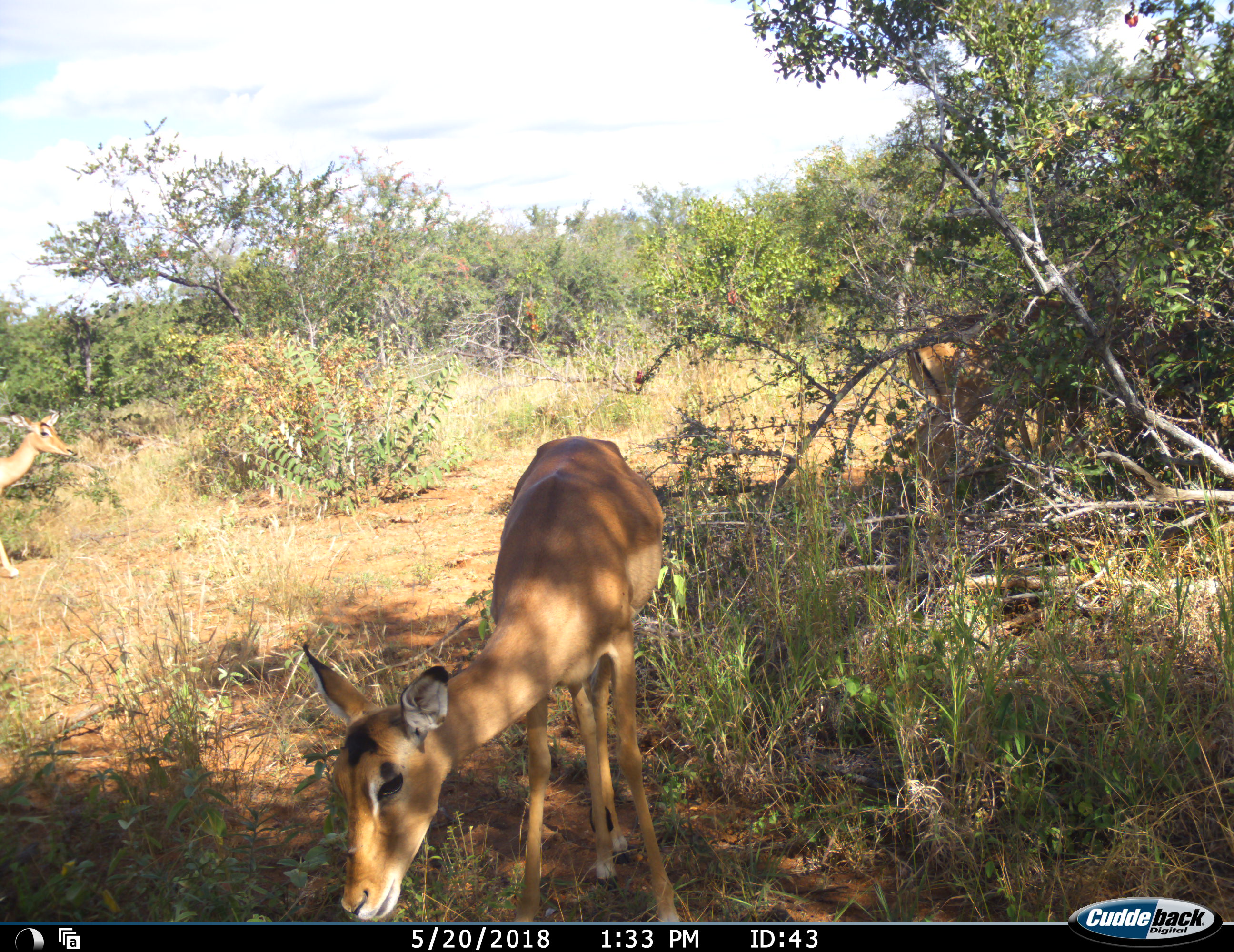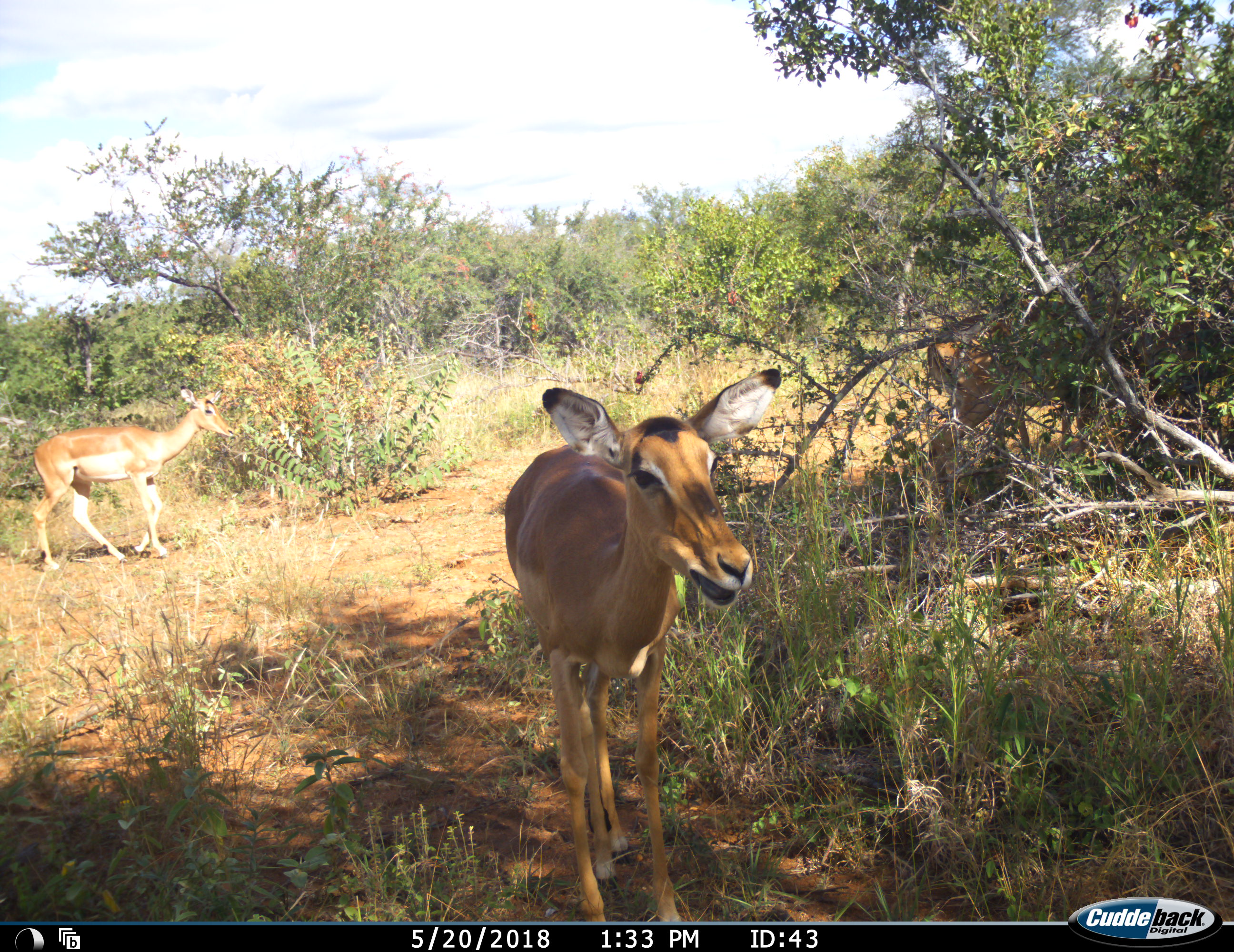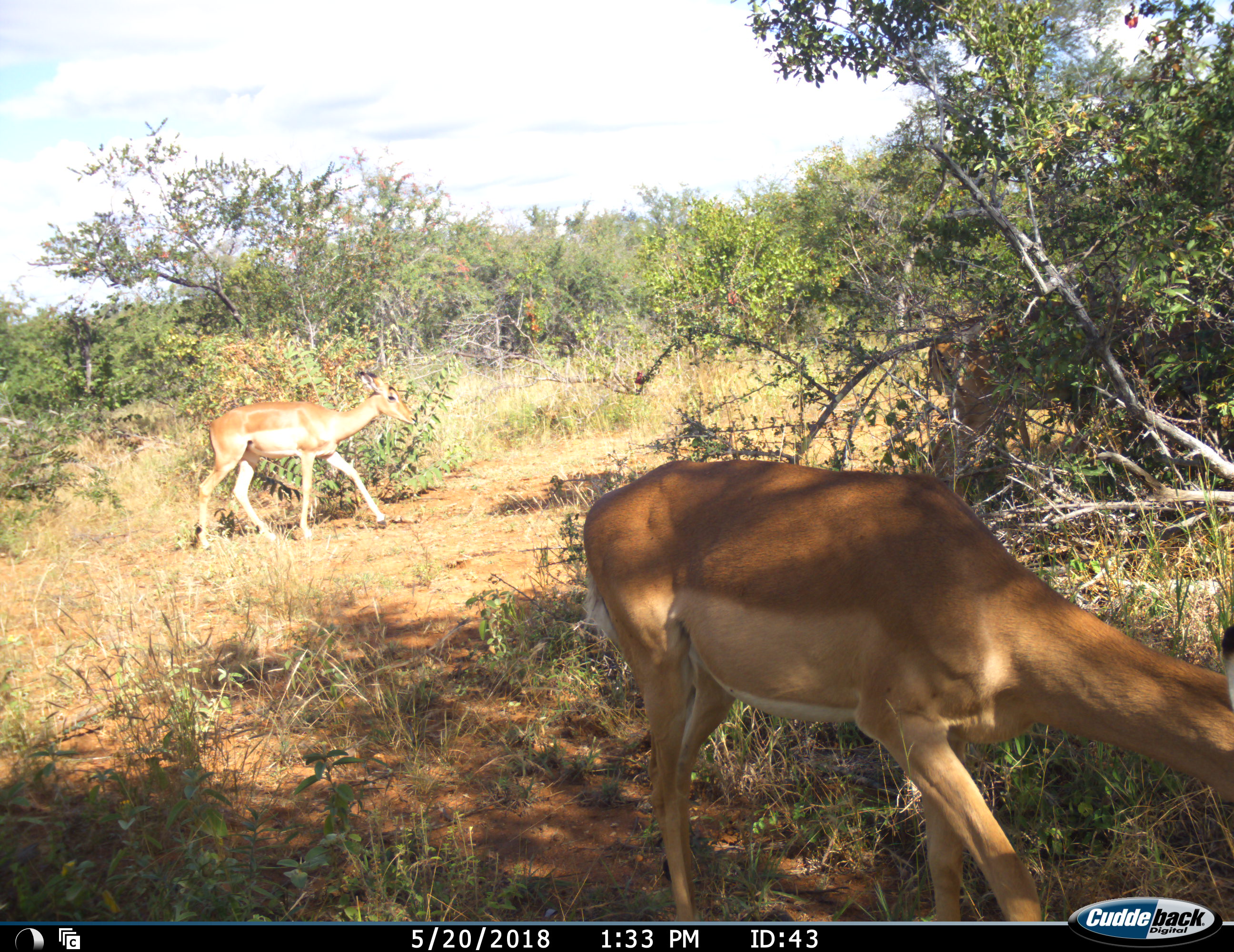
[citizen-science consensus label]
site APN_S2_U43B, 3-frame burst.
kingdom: Animalia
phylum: Chordata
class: Mammalia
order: Artiodactyla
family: Bovidae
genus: Aepyceros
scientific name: Aepyceros melampus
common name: impala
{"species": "impala (Aepyceros melampus)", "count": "3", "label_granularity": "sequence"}